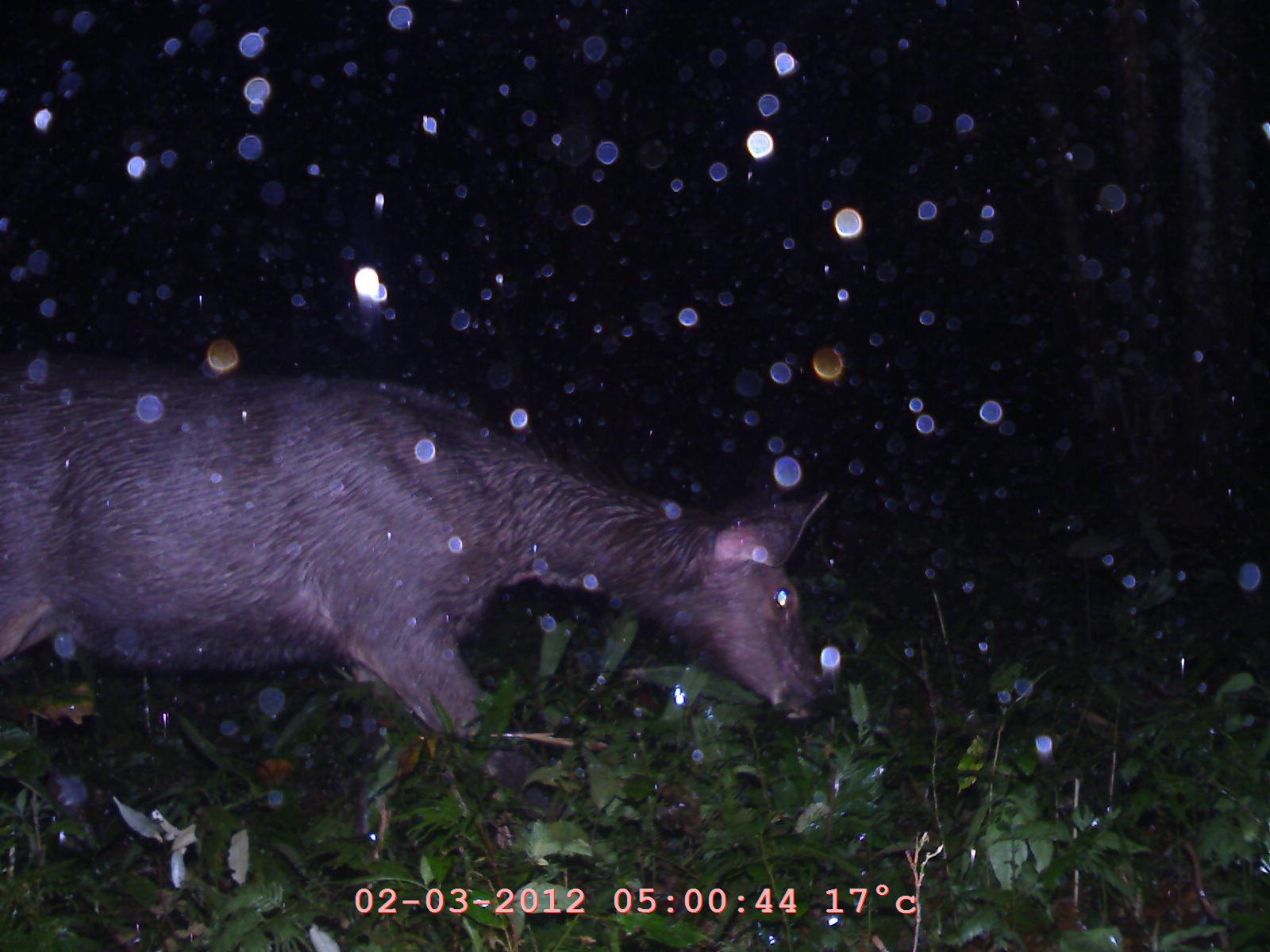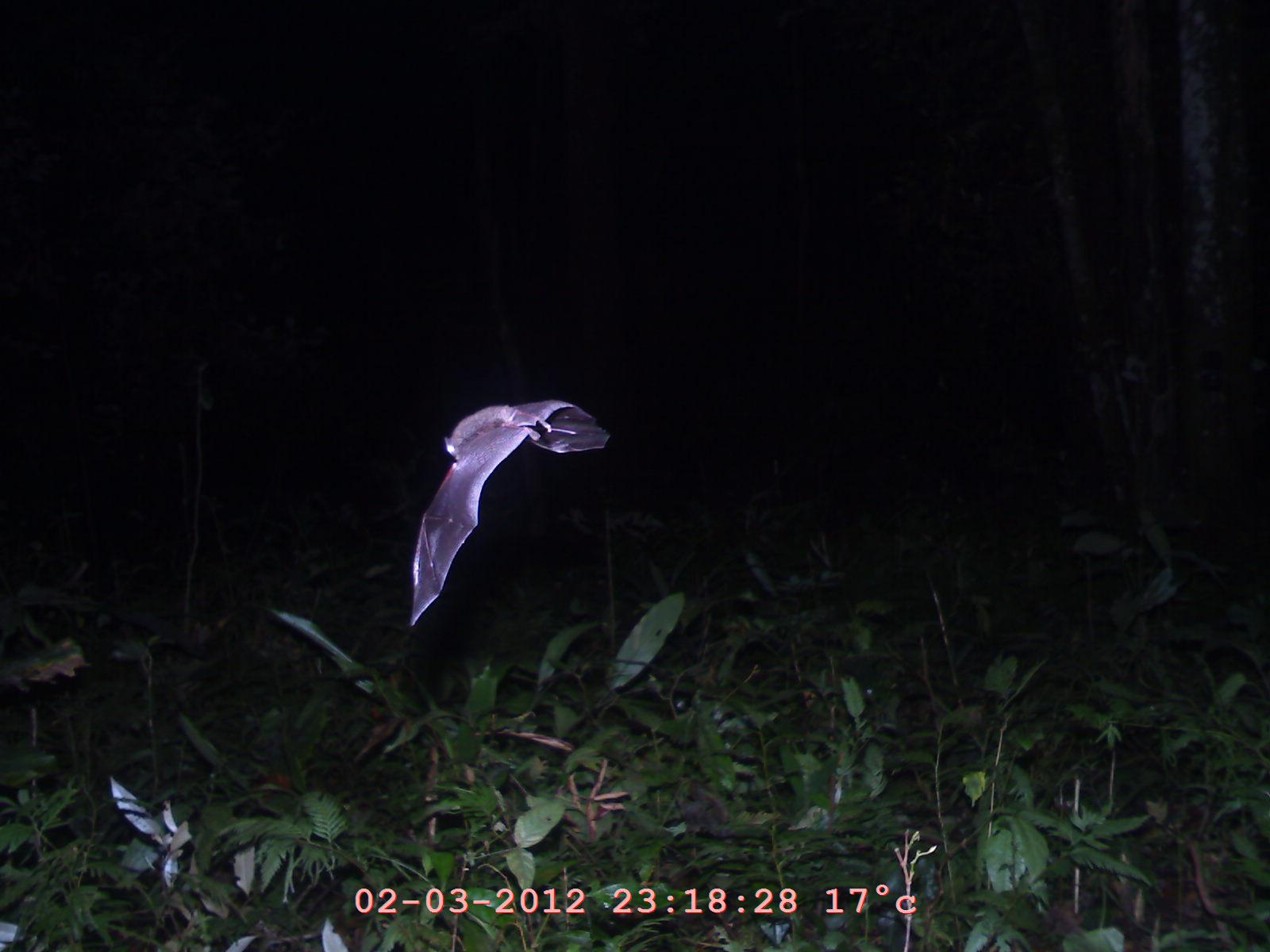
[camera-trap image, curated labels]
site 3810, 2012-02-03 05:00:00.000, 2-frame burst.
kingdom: Animalia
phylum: Chordata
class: Mammalia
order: Artiodactyla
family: Cervidae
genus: Rusa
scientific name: Rusa unicolor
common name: sambar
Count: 1.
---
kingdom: Animalia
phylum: Chordata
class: Mammalia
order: Chiroptera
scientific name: Chiroptera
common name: bats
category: unknown bat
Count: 1.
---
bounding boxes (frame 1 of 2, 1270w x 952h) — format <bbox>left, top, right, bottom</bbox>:
rusa unicolor: <bbox>1, 363, 839, 833</bbox>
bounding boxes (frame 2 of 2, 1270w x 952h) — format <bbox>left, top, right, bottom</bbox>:
unknown bat: <bbox>409, 399, 610, 627</bbox>